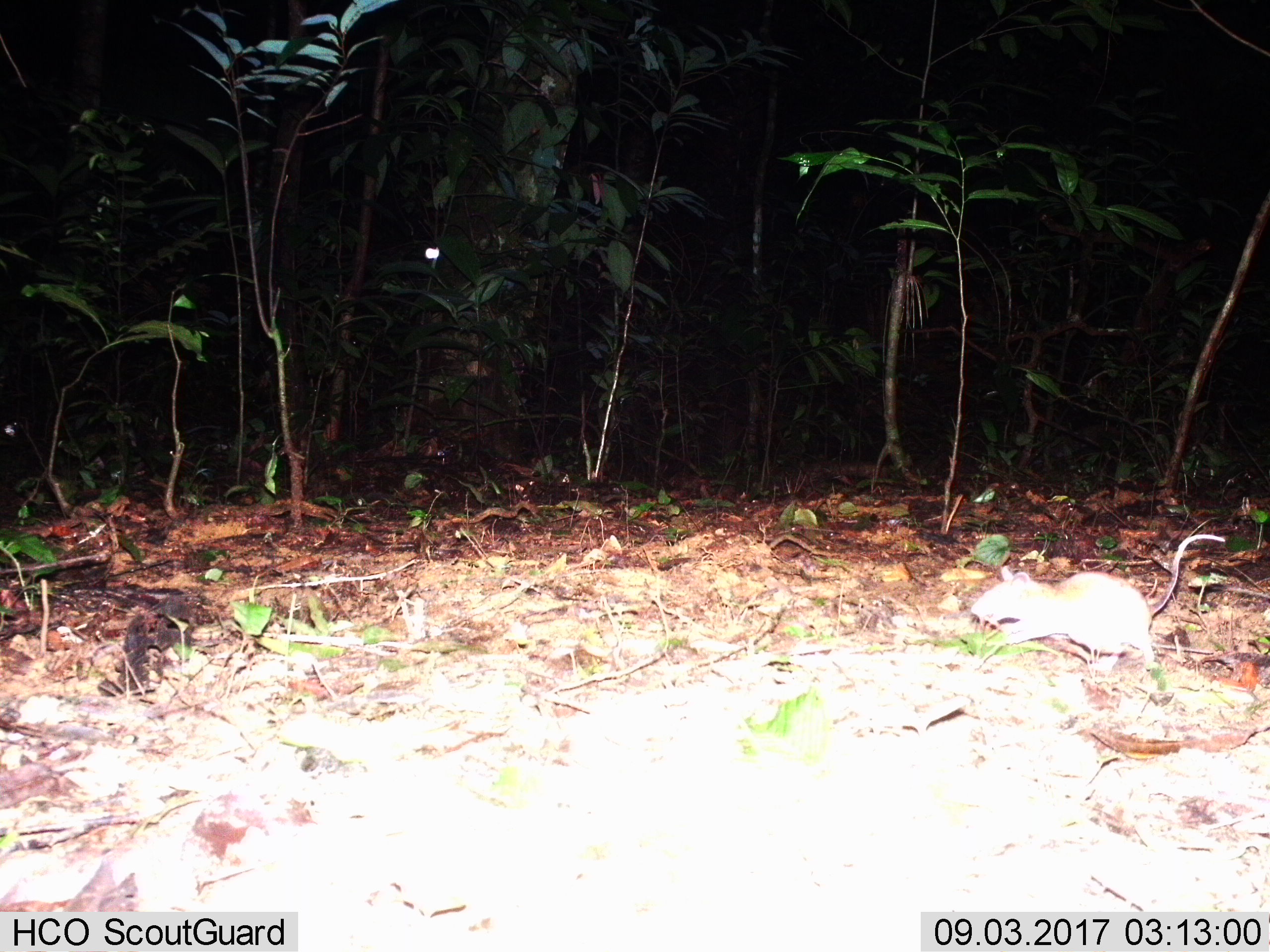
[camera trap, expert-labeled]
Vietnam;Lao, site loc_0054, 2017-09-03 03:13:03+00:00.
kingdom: Animalia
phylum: Chordata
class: Mammalia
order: Rodentia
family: Muridae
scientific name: Muridae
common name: old-world mice and rats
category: unidentified murid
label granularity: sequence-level